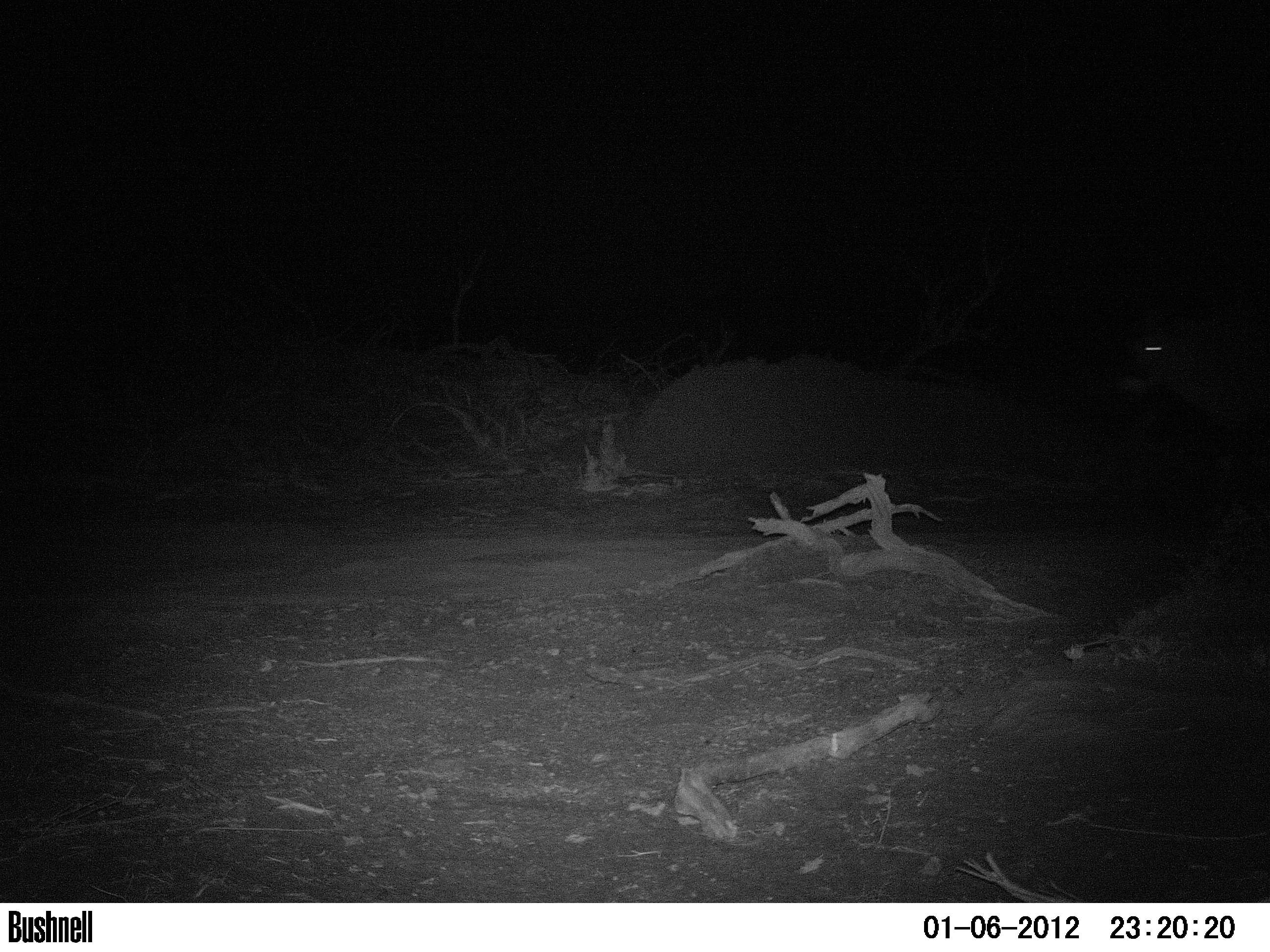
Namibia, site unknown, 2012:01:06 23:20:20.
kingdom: Animalia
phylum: Chordata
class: Mammalia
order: Artiodactyla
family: Bovidae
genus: Oryx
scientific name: Oryx gazella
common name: gemsbok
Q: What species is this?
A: Oryx gazella (gemsbok).